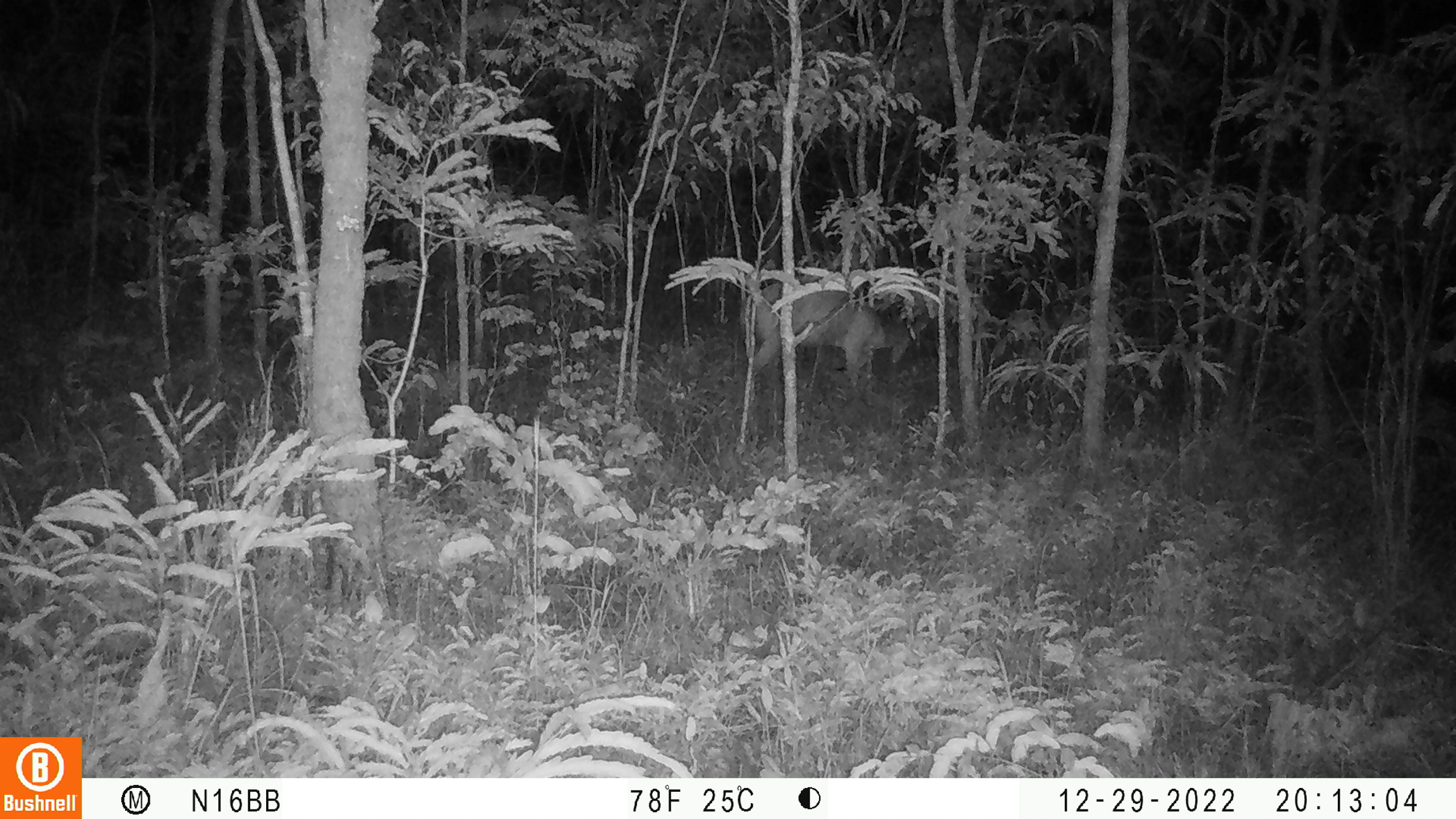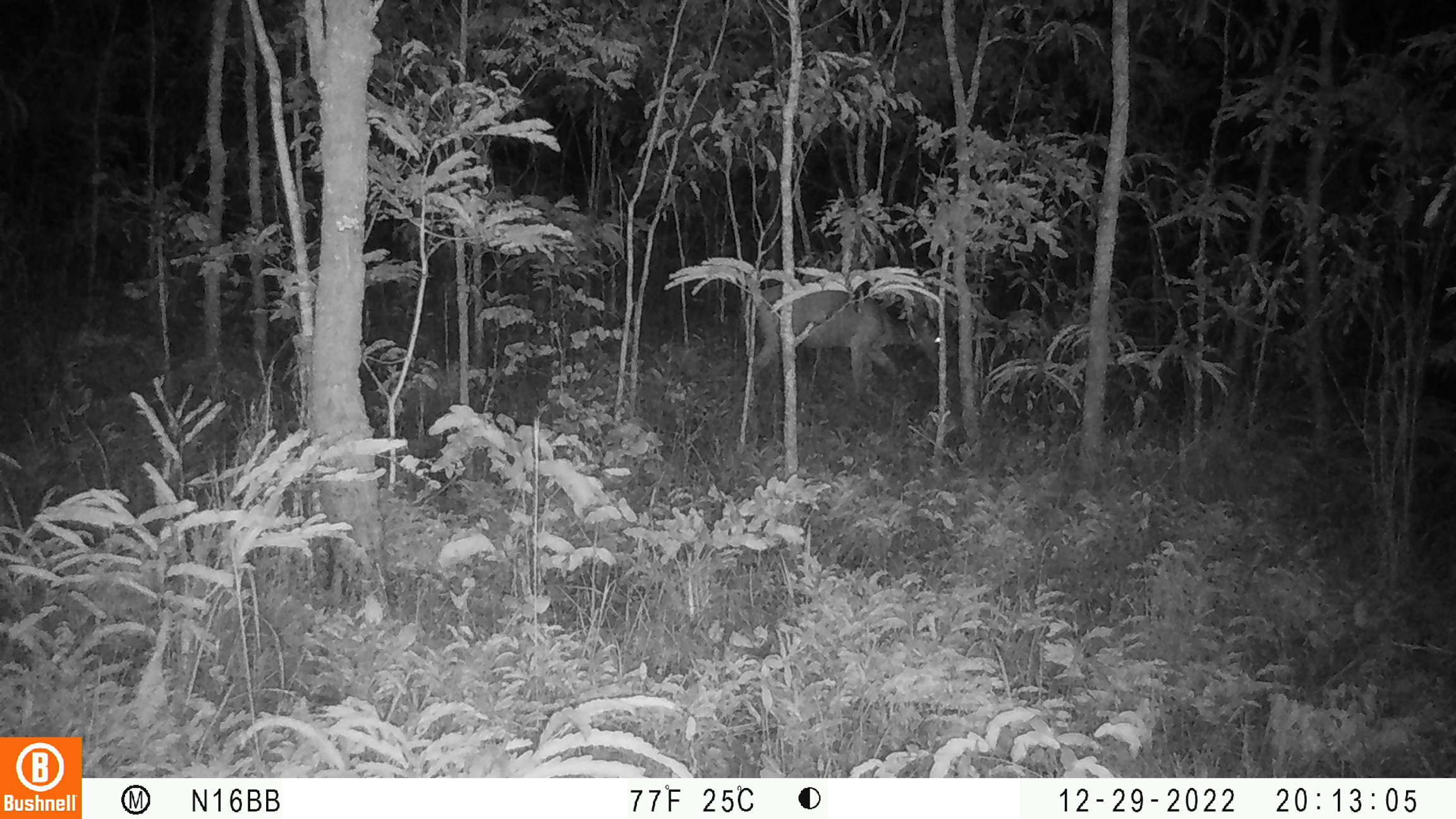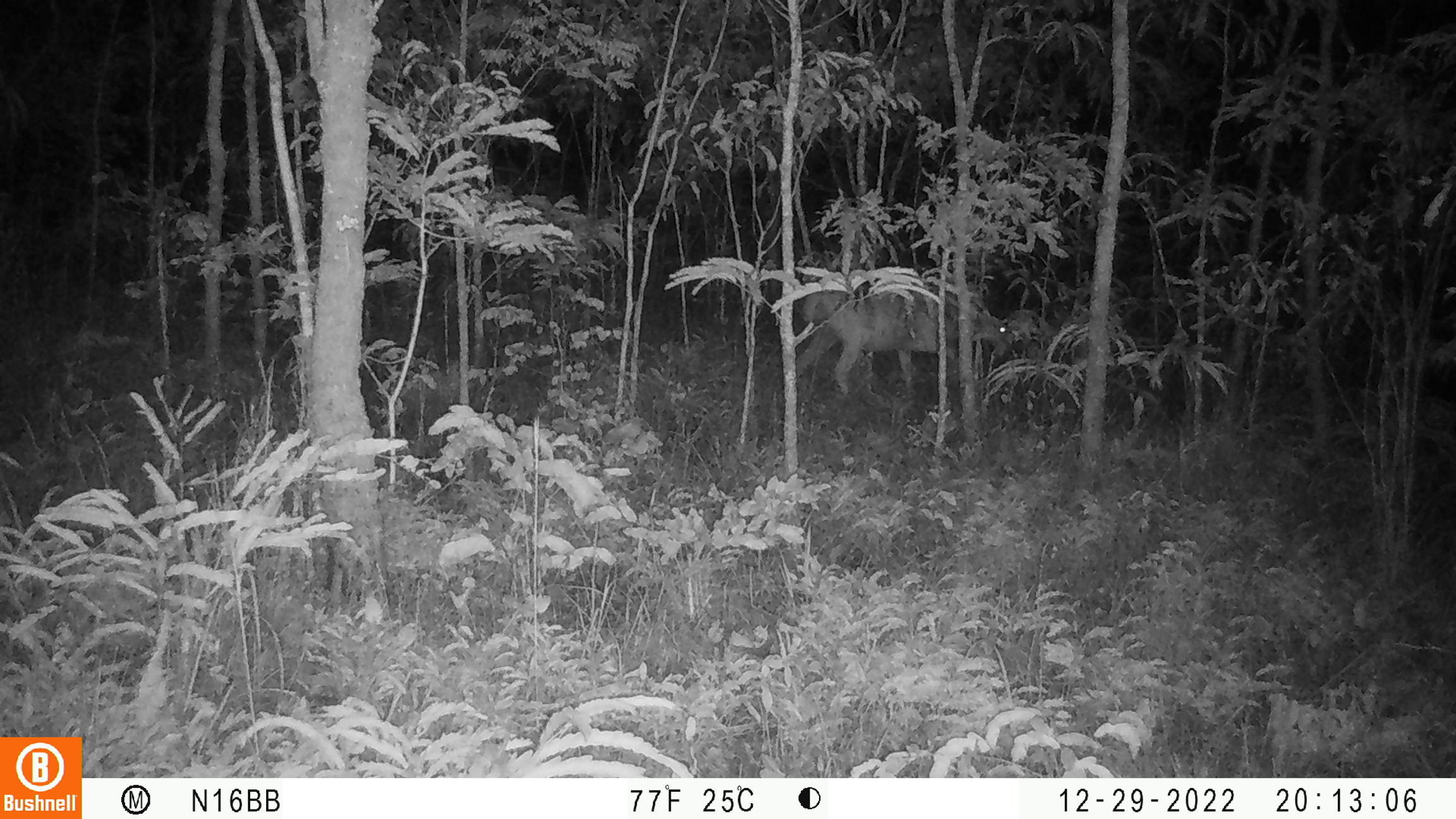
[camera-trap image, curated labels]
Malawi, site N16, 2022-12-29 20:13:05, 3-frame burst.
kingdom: Animalia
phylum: Chordata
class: Mammalia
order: Artiodactyla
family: Bovidae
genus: Tragelaphus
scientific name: Tragelaphus sylvaticus sylvaticus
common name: cape bushbuck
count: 1